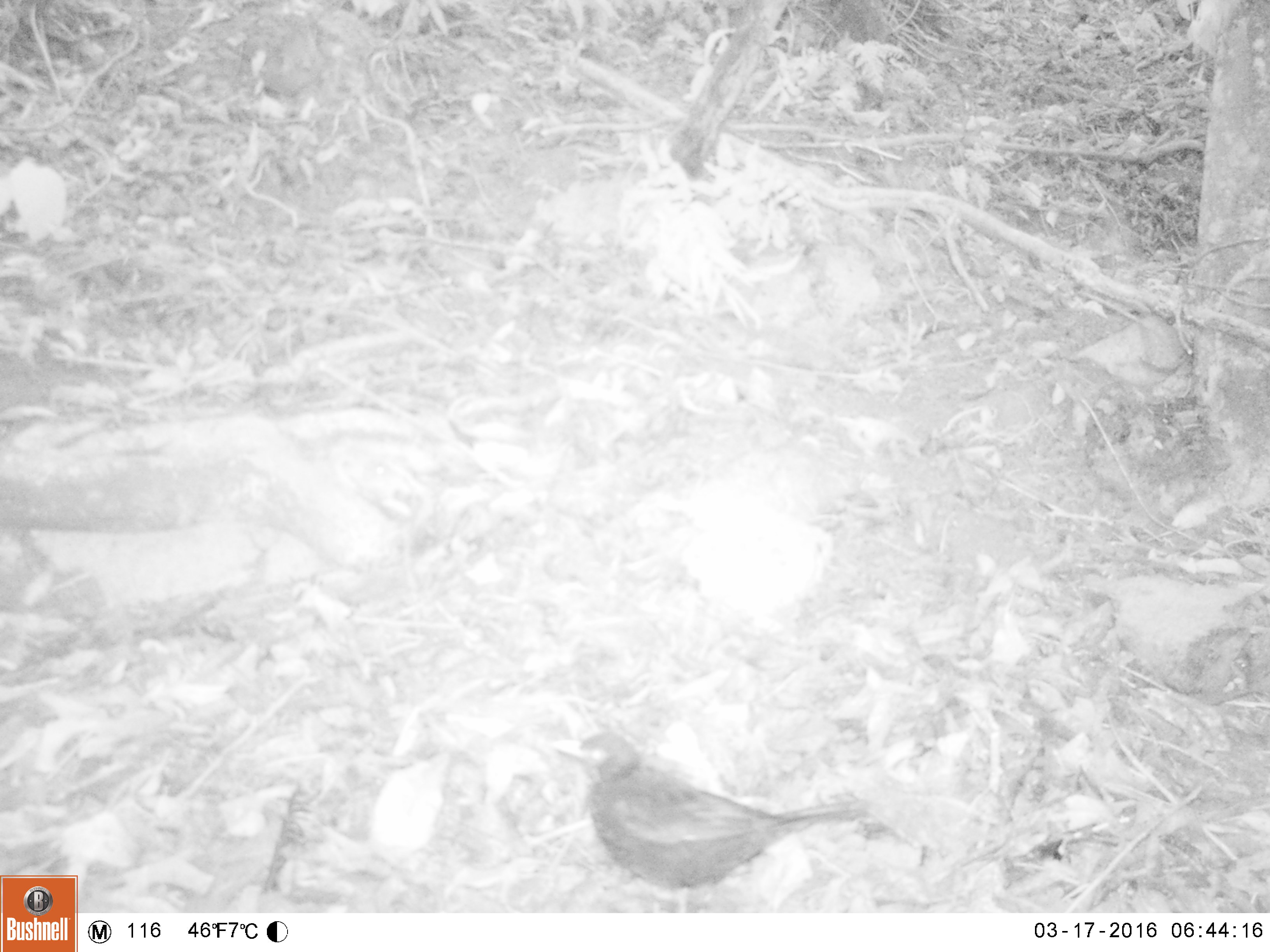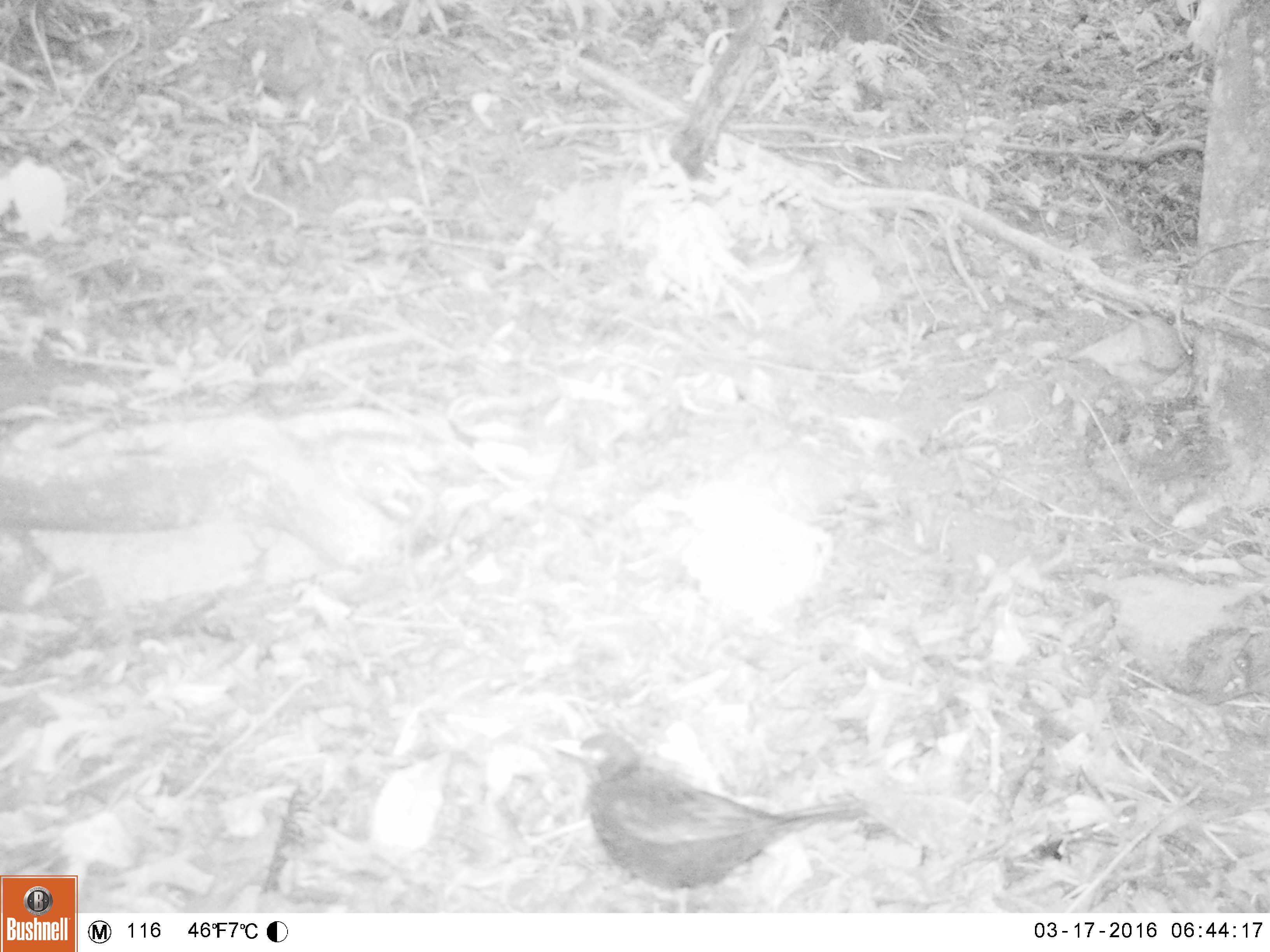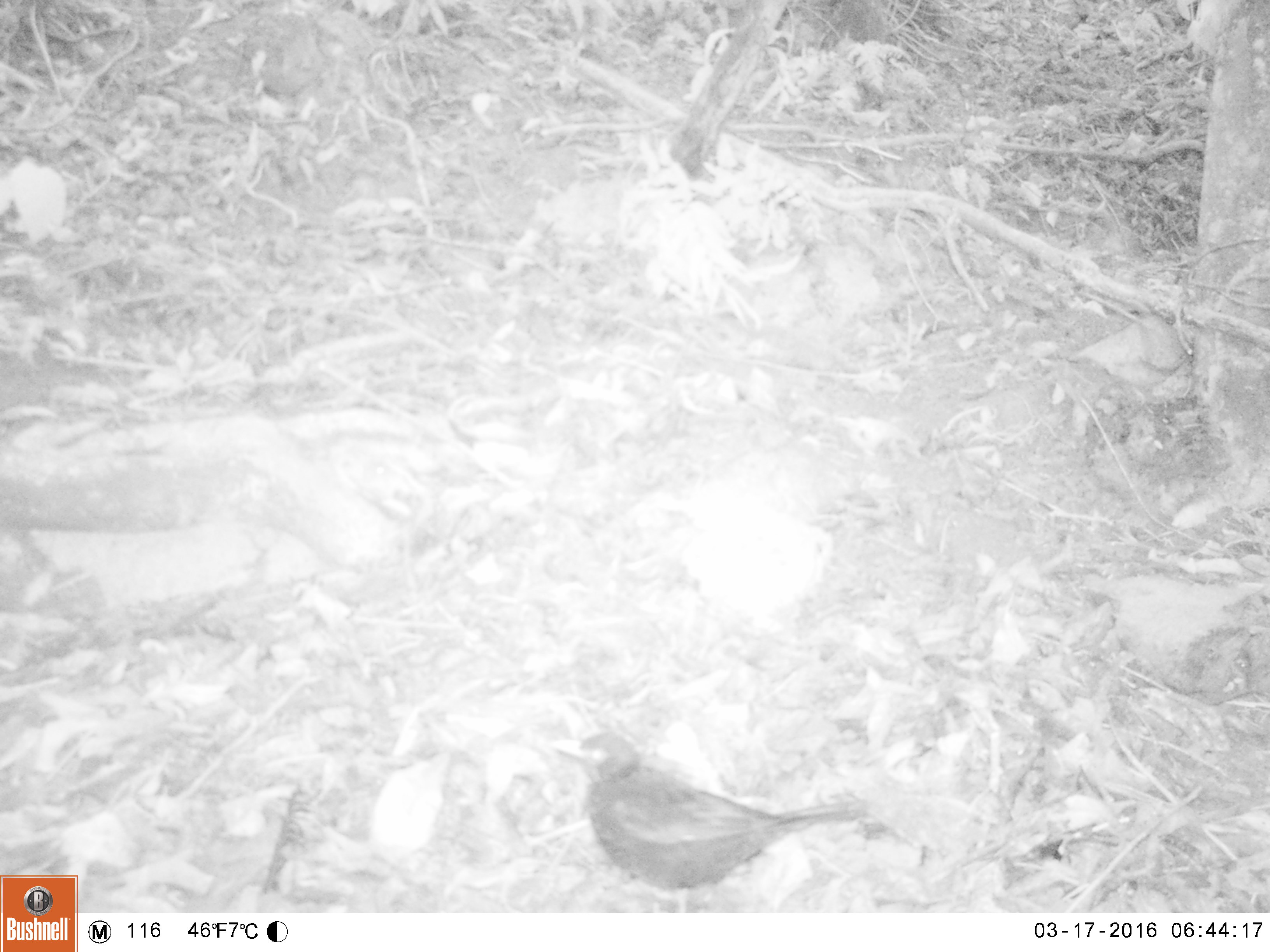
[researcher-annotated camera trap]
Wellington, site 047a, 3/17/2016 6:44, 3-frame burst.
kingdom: Animalia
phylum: Chordata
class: Aves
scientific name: Aves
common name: bird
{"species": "bird (Aves)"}